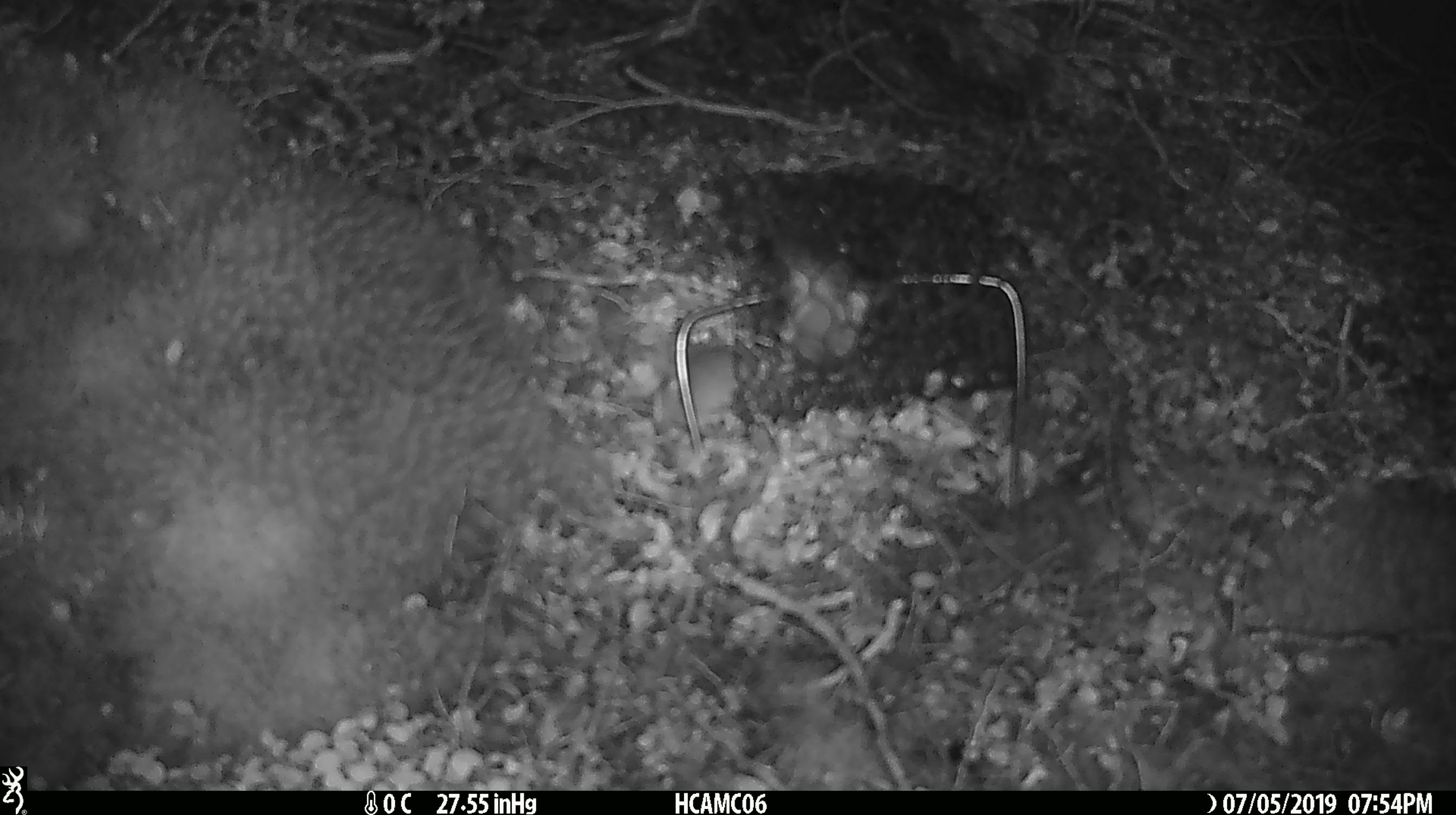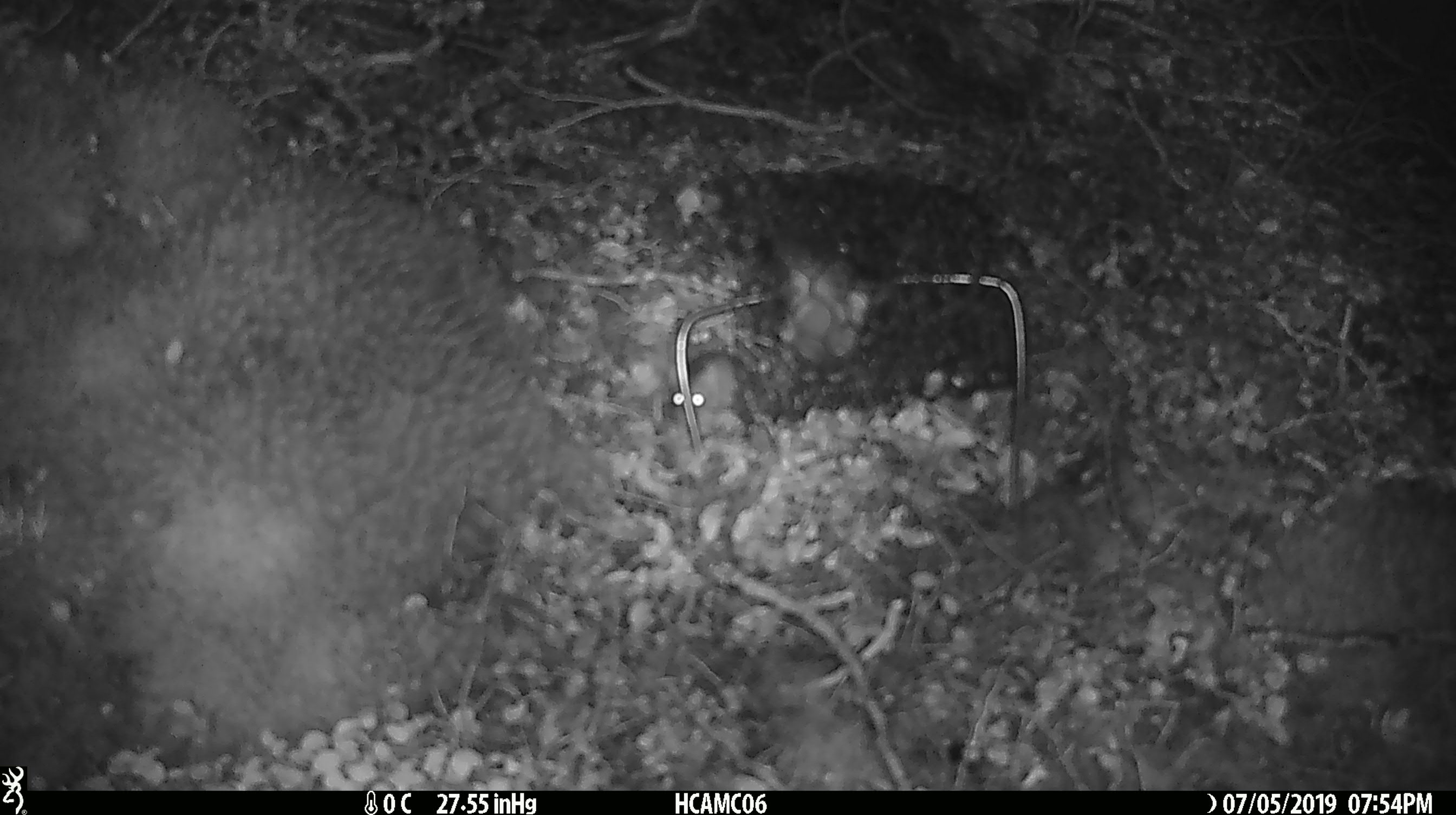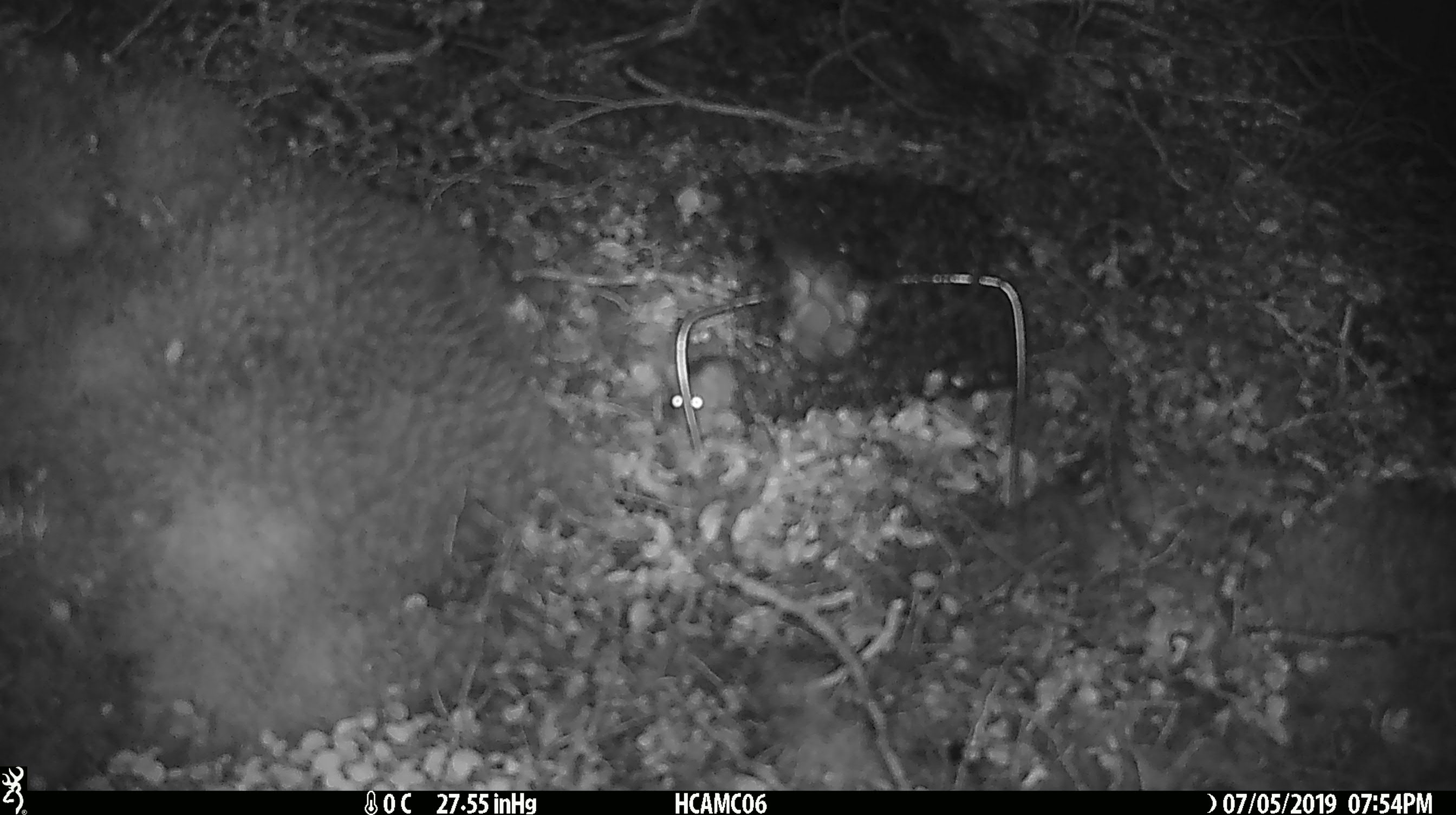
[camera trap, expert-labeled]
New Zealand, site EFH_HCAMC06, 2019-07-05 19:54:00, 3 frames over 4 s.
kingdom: Animalia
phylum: Chordata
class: Mammalia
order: Rodentia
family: Muridae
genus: Mus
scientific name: Mus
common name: mouse